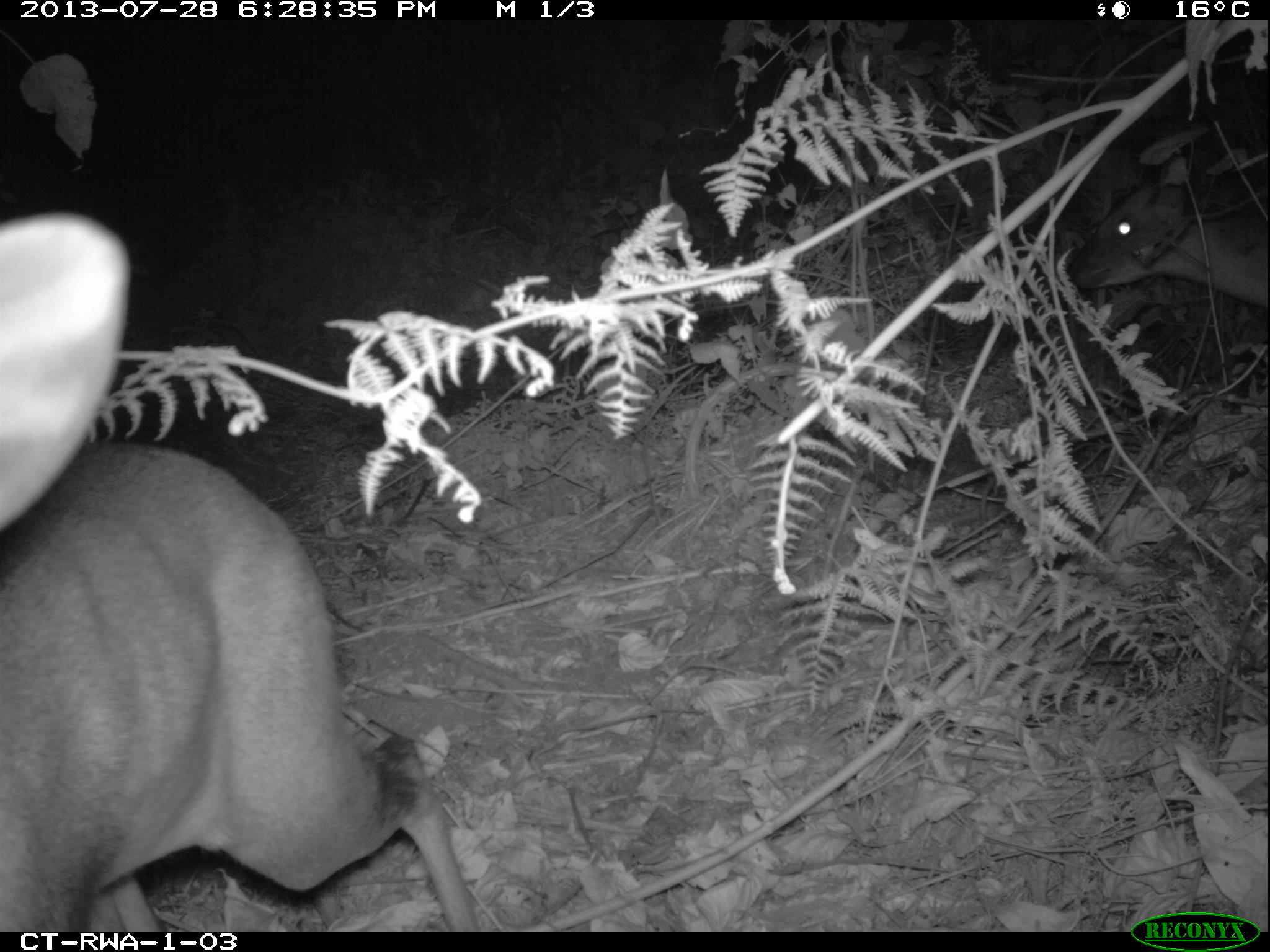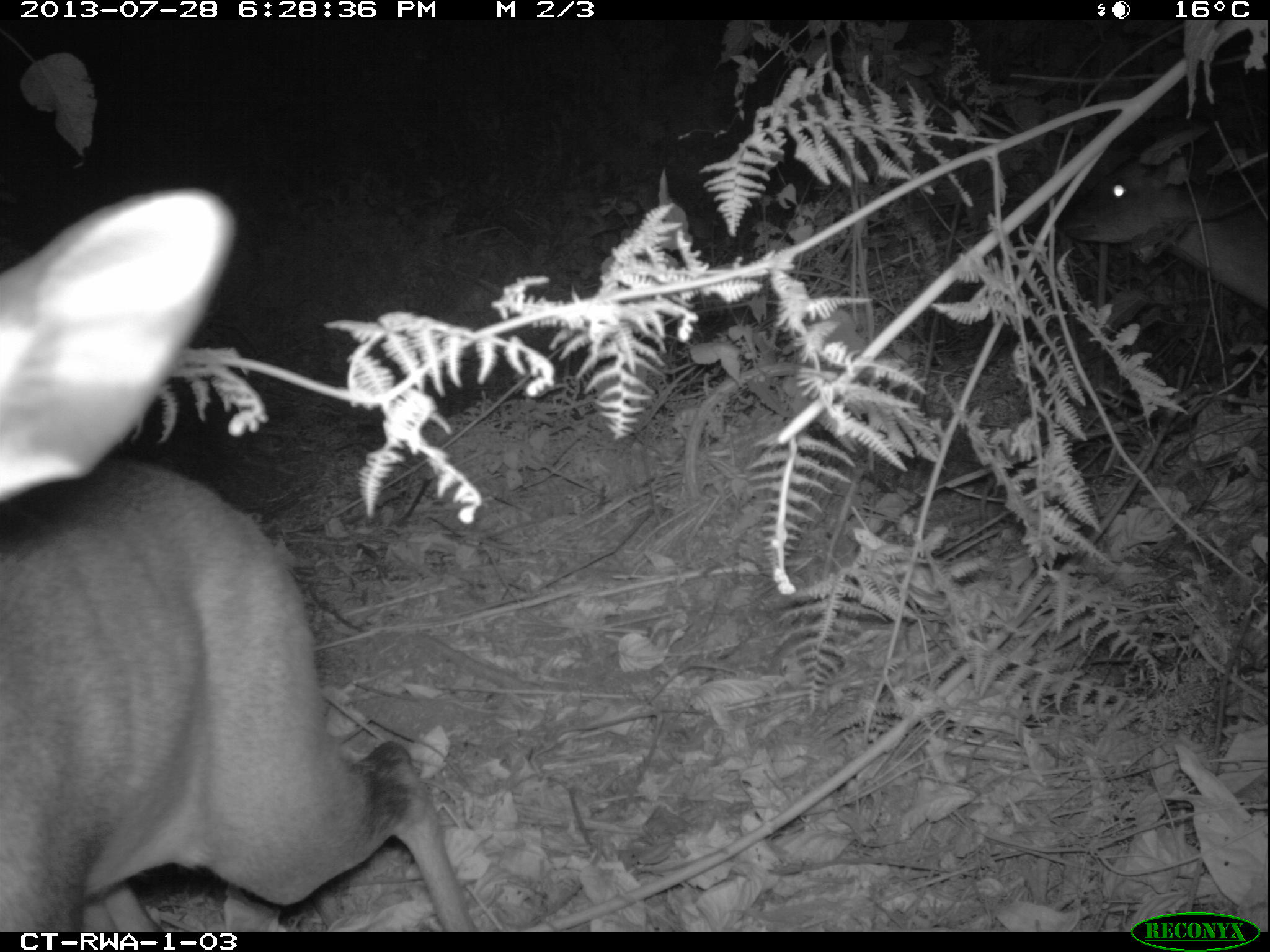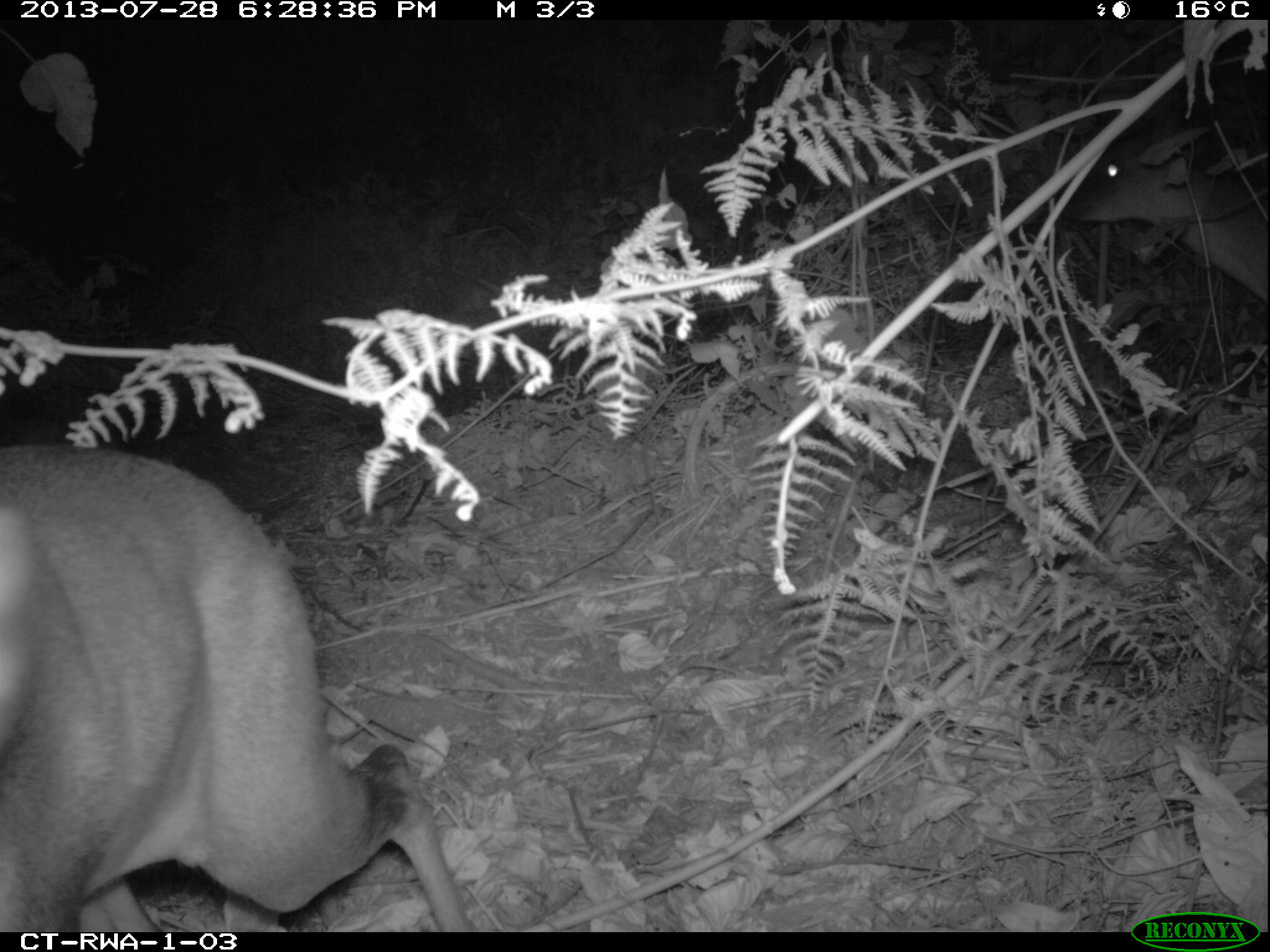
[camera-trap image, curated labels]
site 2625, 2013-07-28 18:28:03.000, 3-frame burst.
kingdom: Animalia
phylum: Chordata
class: Mammalia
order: Artiodactyla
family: Bovidae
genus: Cephalophus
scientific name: Cephalophus nigrifrons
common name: black-fronted duiker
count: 2